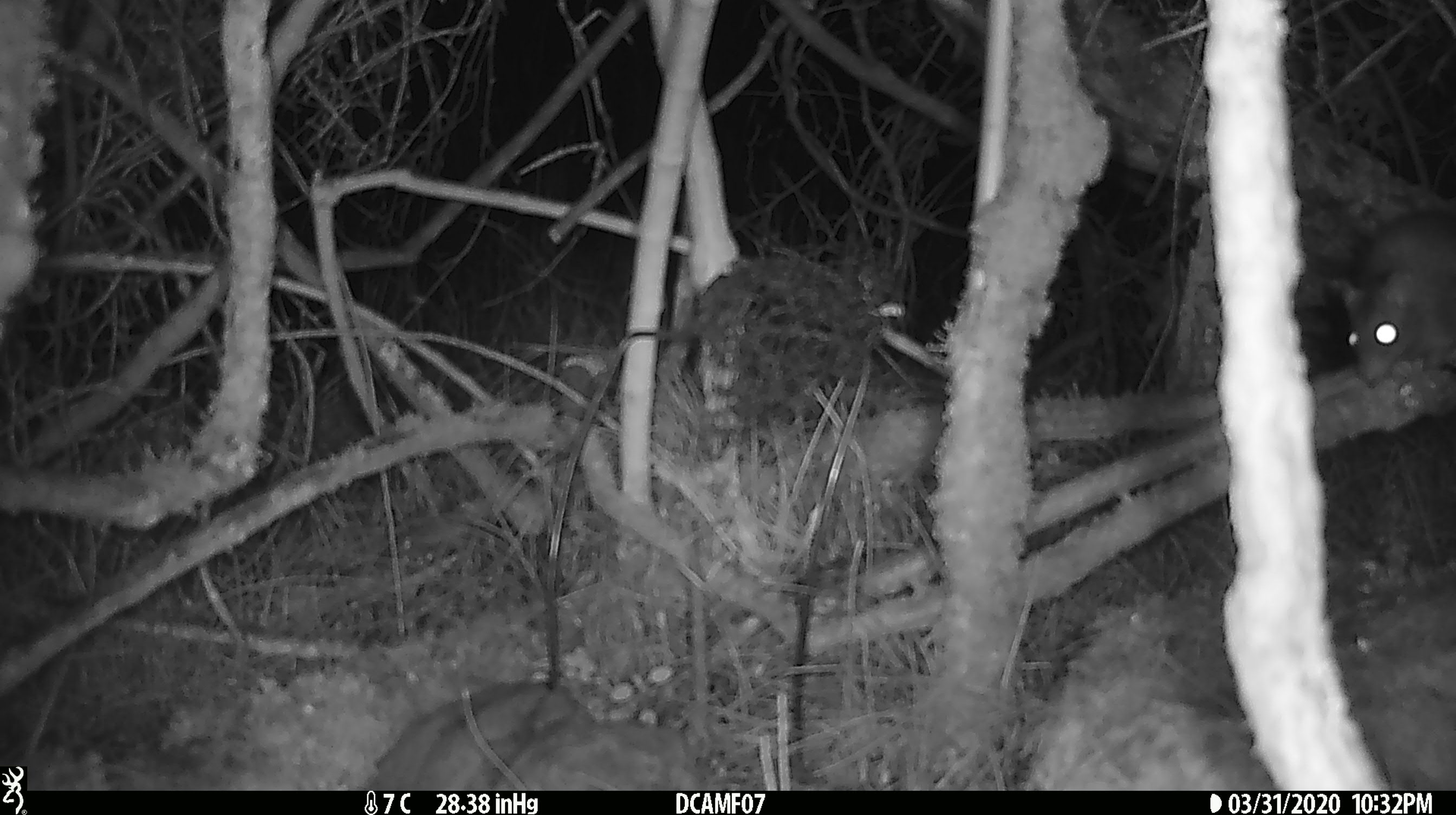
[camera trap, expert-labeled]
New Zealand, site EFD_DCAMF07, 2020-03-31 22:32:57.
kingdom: Animalia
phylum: Chordata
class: Mammalia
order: Rodentia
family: Muridae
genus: Rattus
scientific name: Rattus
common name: rat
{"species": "rat (Rattus)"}